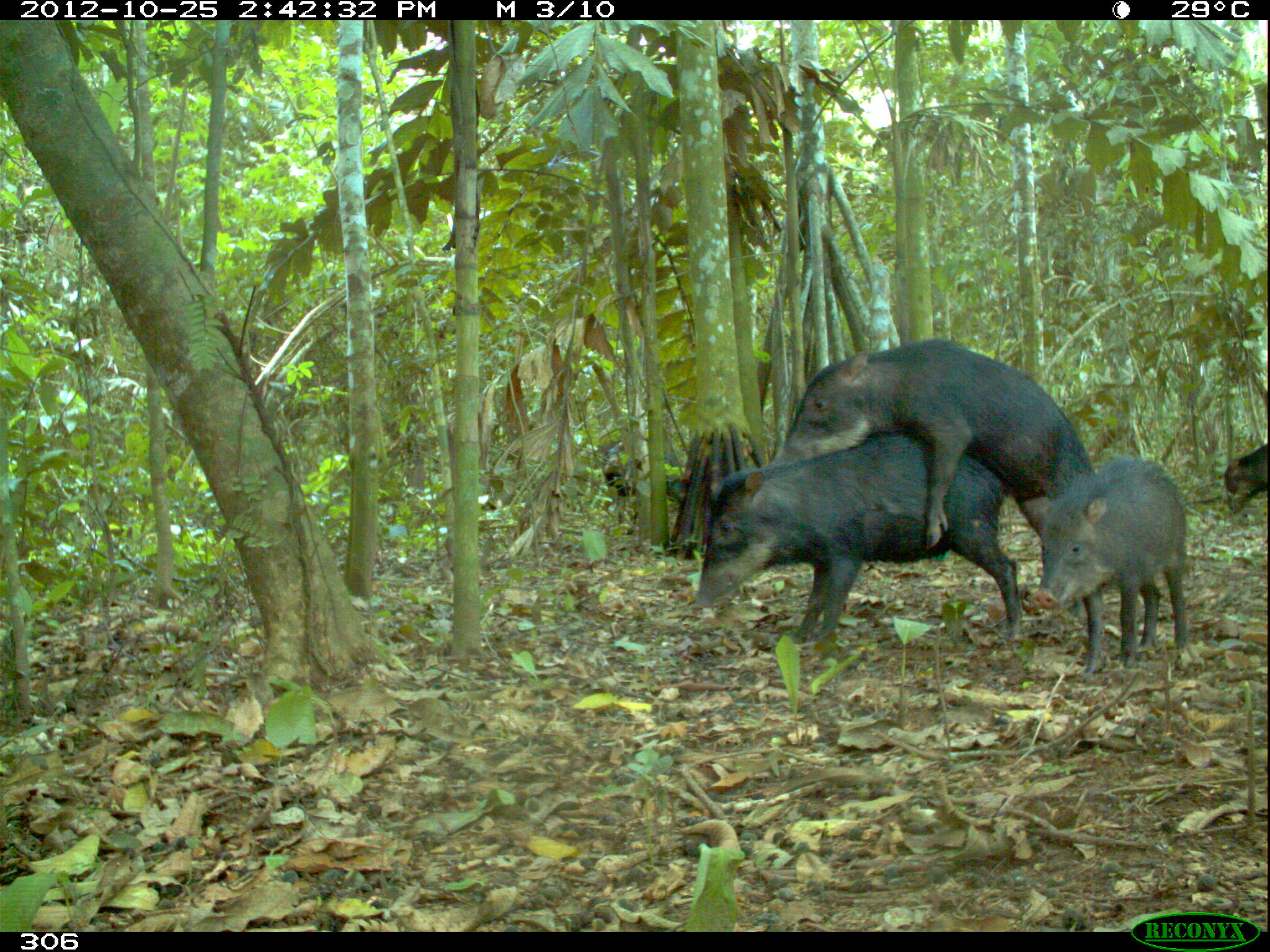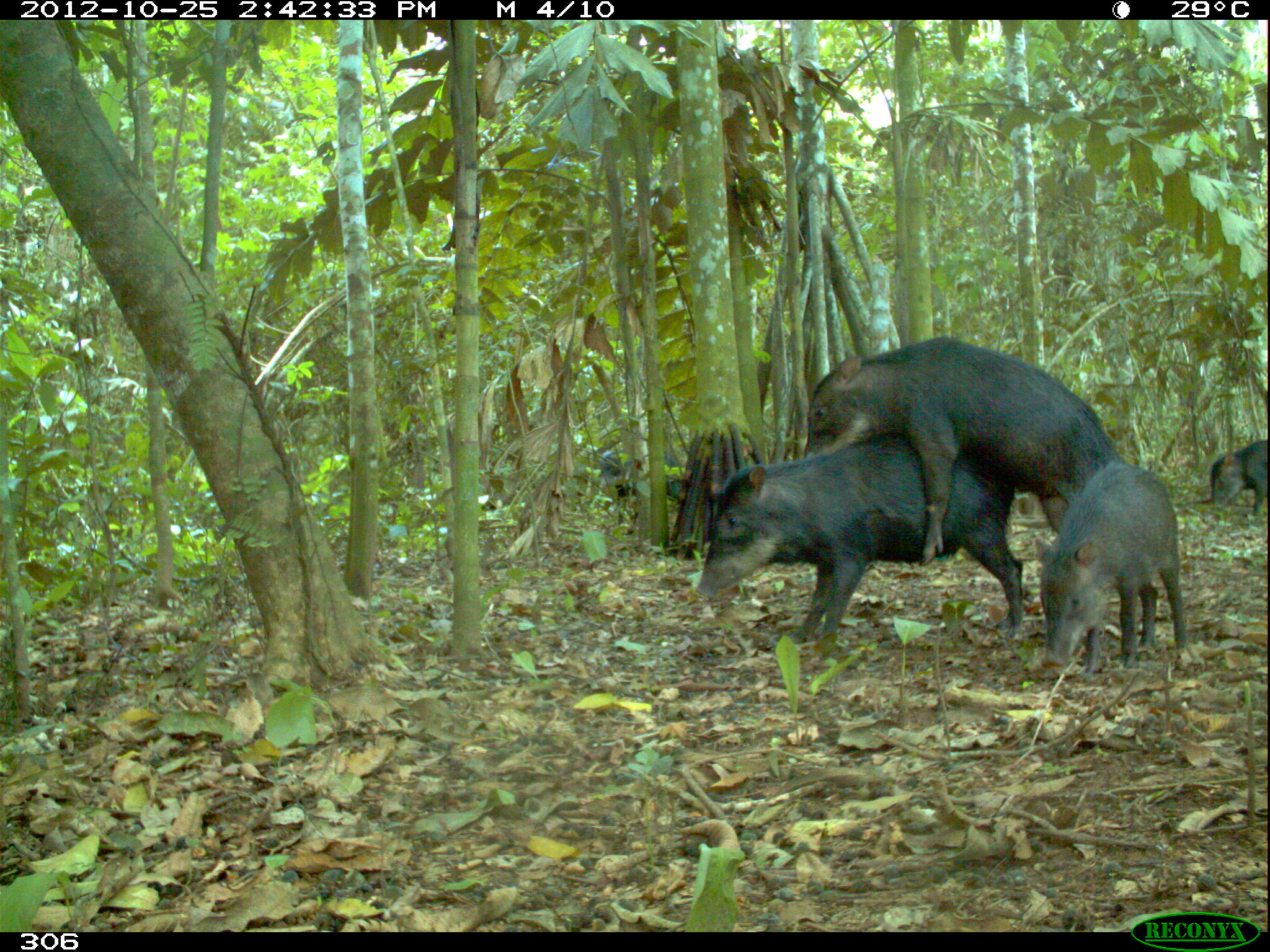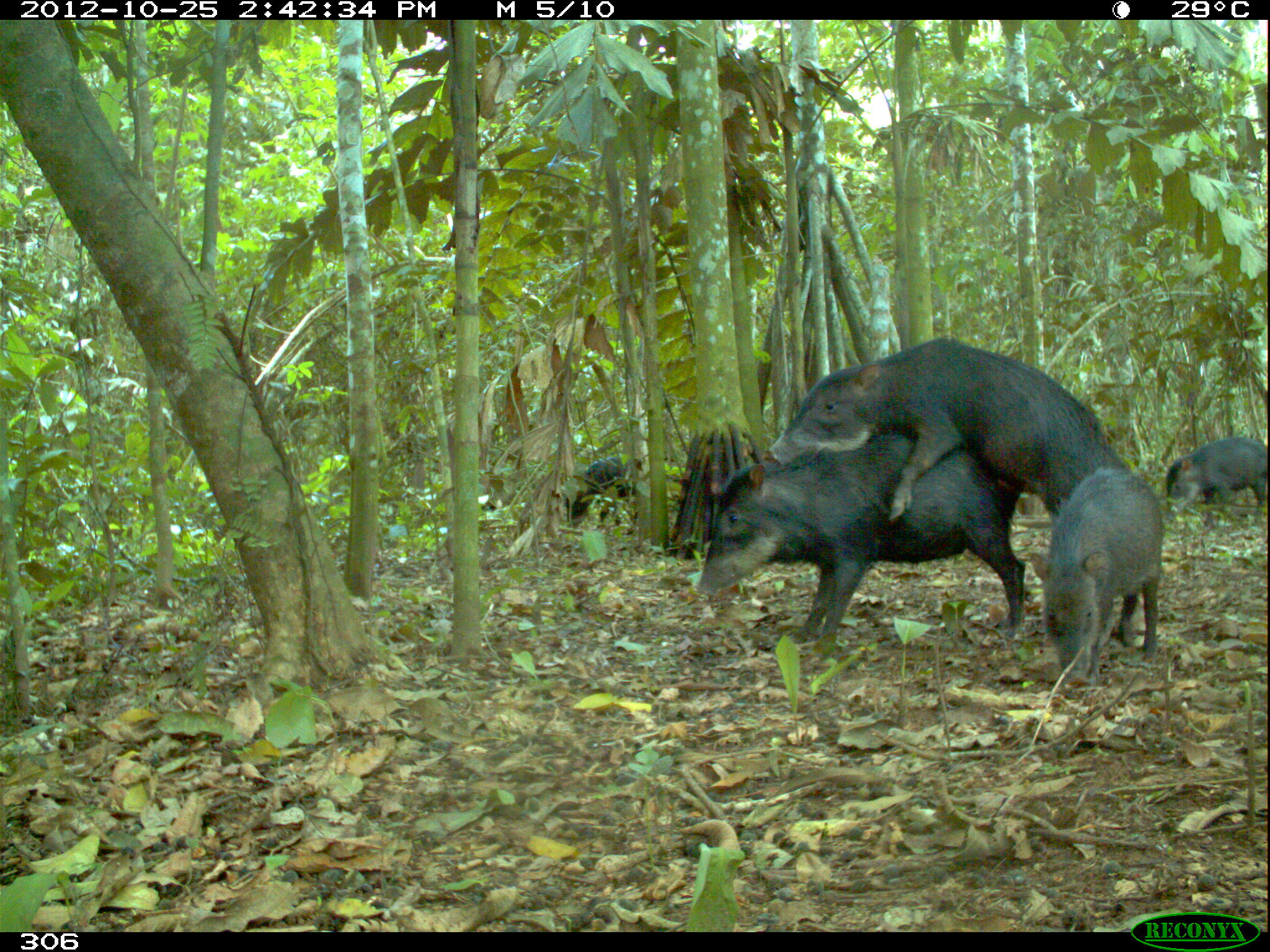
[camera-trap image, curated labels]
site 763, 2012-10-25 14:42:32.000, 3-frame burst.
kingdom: Animalia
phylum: Chordata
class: Mammalia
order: Artiodactyla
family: Tayassuidae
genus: Tayassu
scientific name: Tayassu pecari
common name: white-lipped peccary